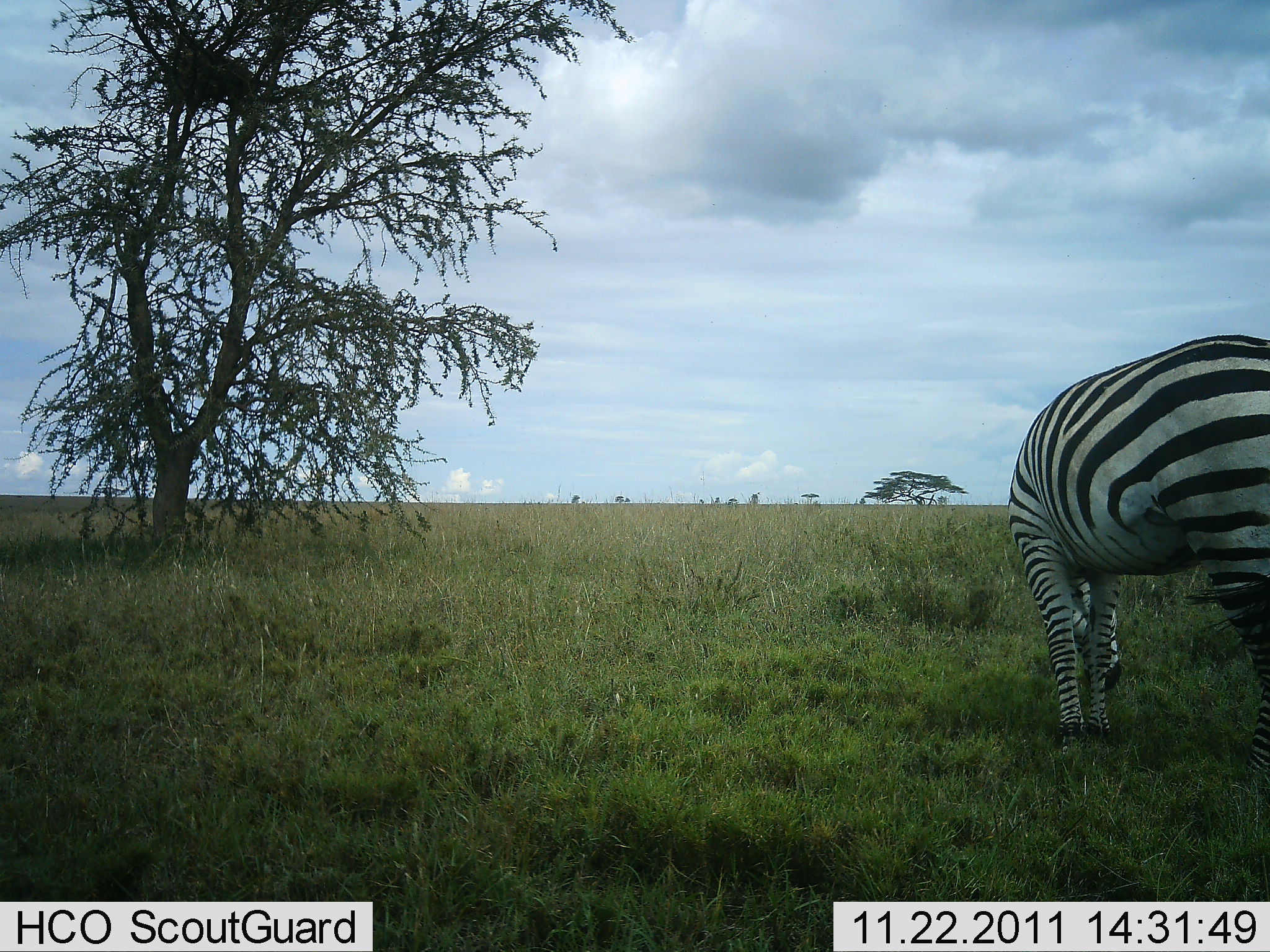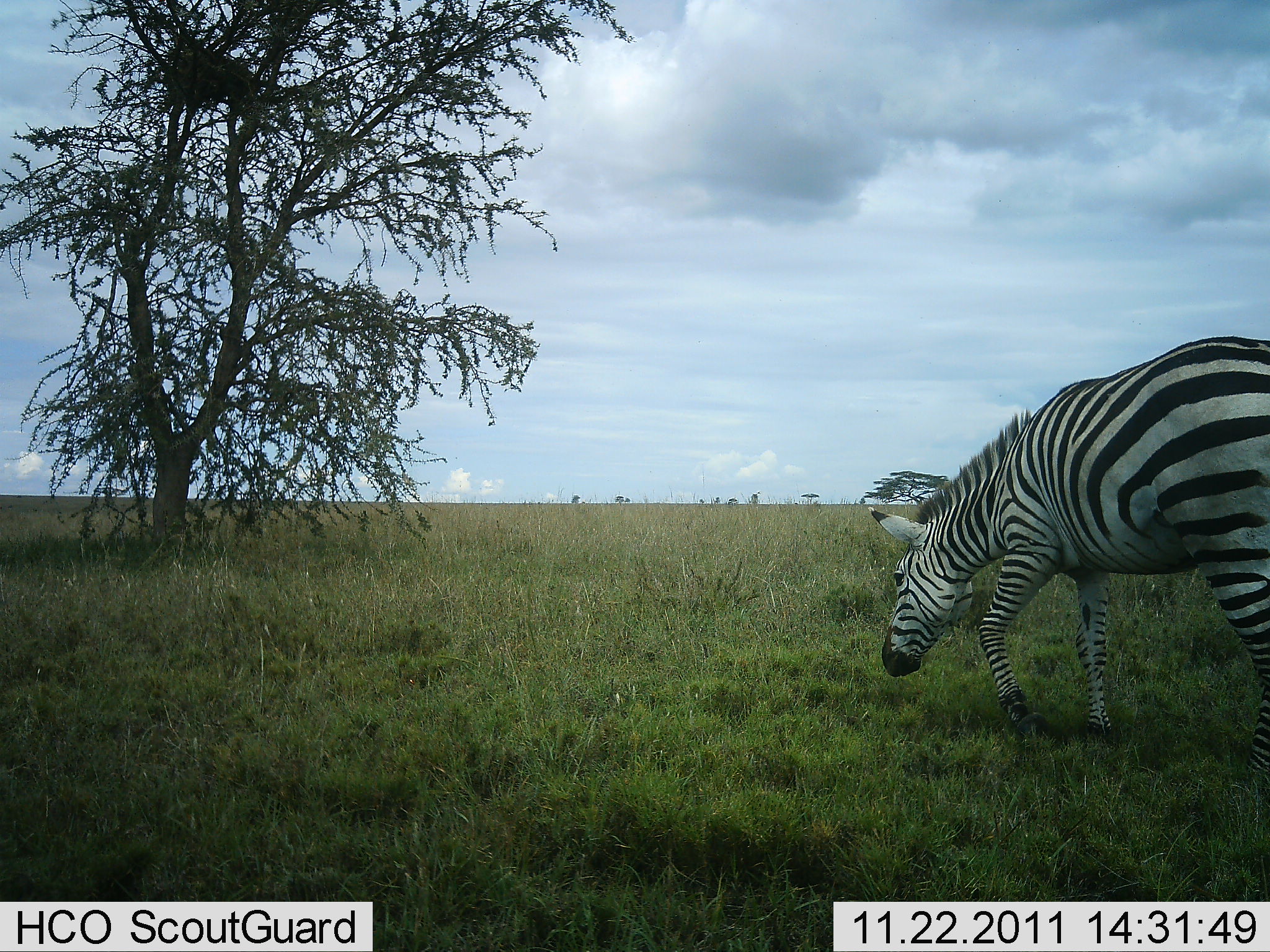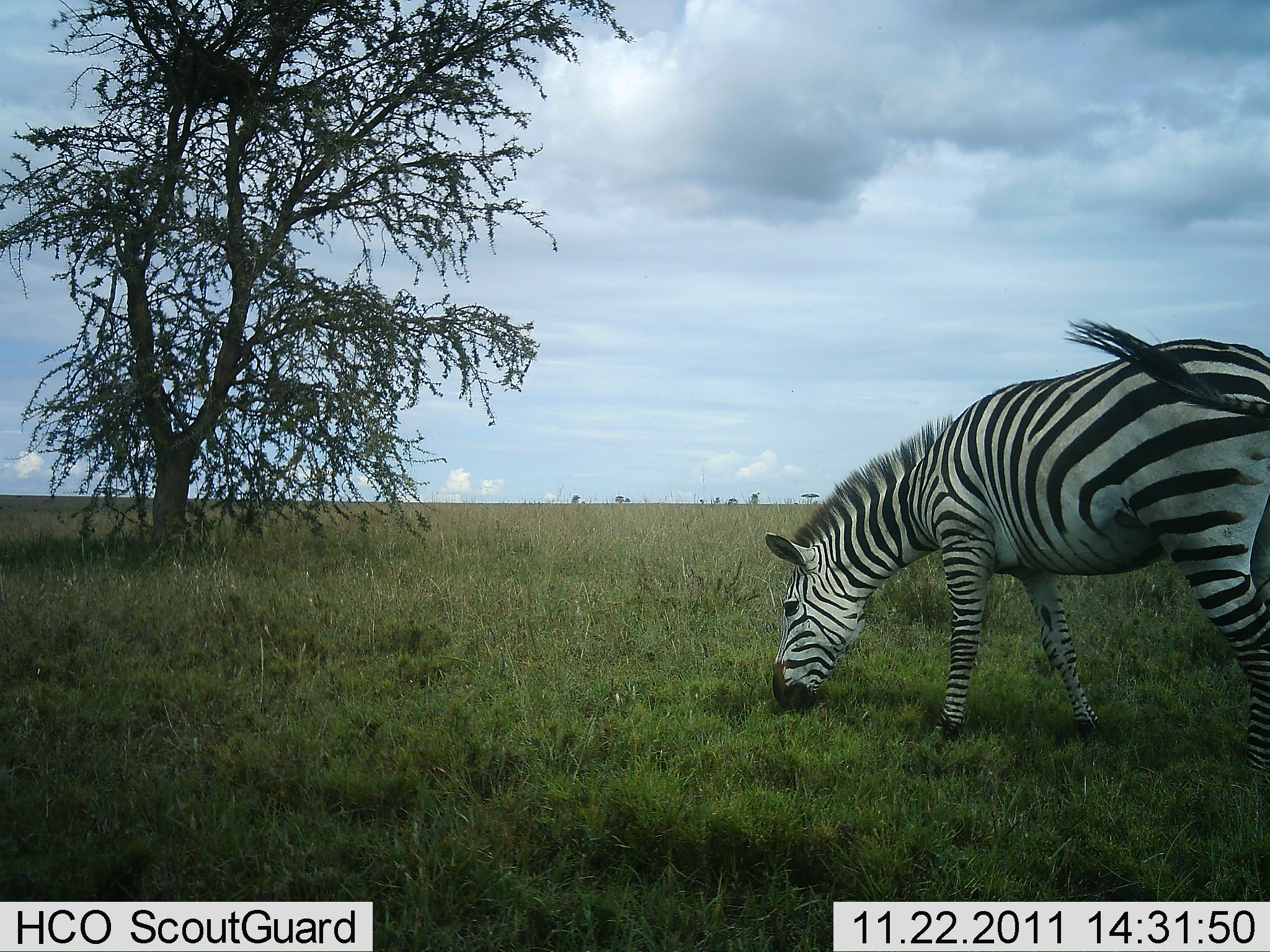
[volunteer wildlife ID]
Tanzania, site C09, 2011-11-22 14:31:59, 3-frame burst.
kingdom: Animalia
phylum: Chordata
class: Mammalia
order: Perissodactyla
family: Equidae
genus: Equus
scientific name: Equus quagga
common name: plains zebra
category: zebra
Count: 1.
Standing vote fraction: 31%.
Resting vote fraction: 8%.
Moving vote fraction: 8%.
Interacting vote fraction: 0%.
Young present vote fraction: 0%.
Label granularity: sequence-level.